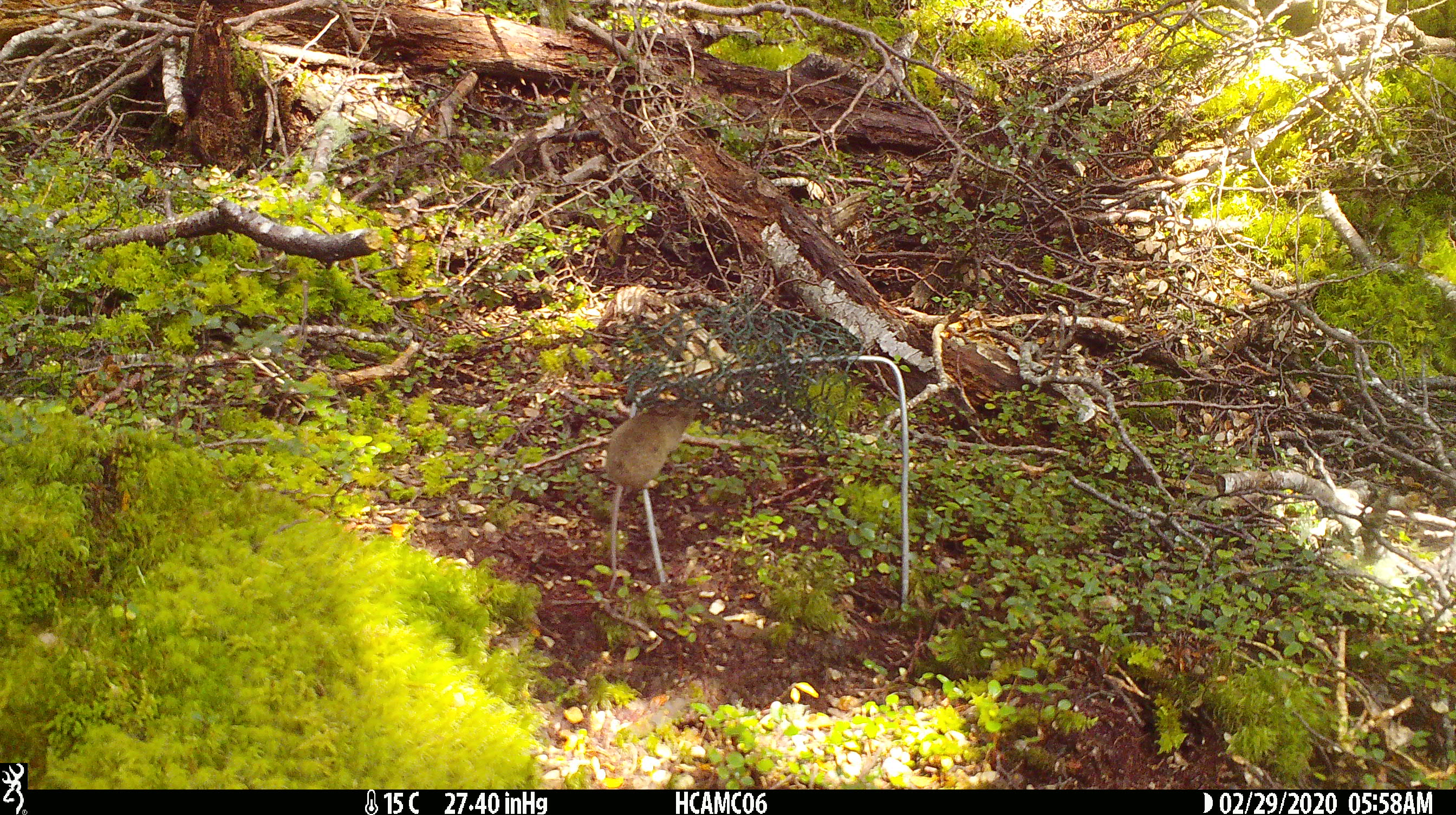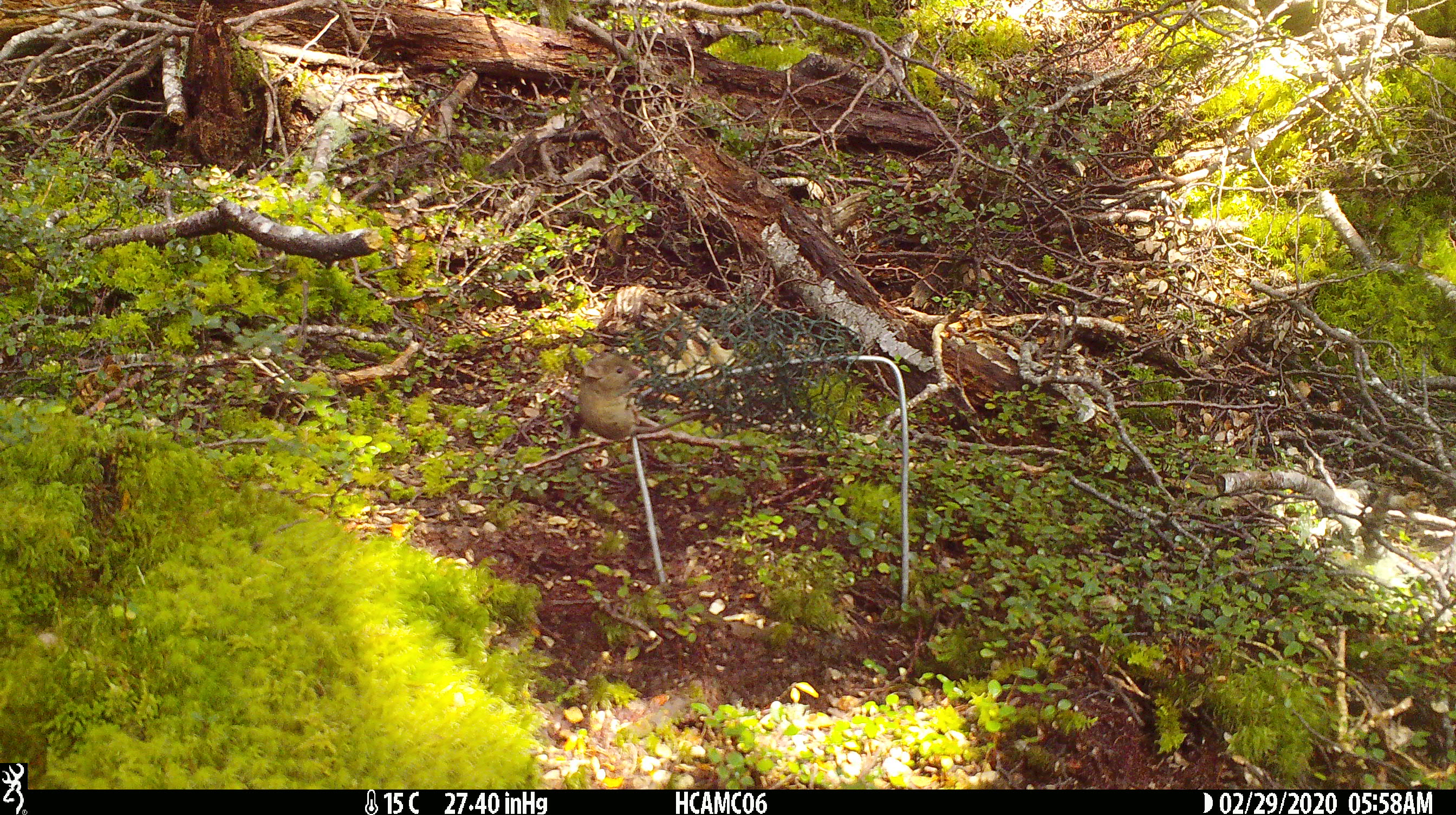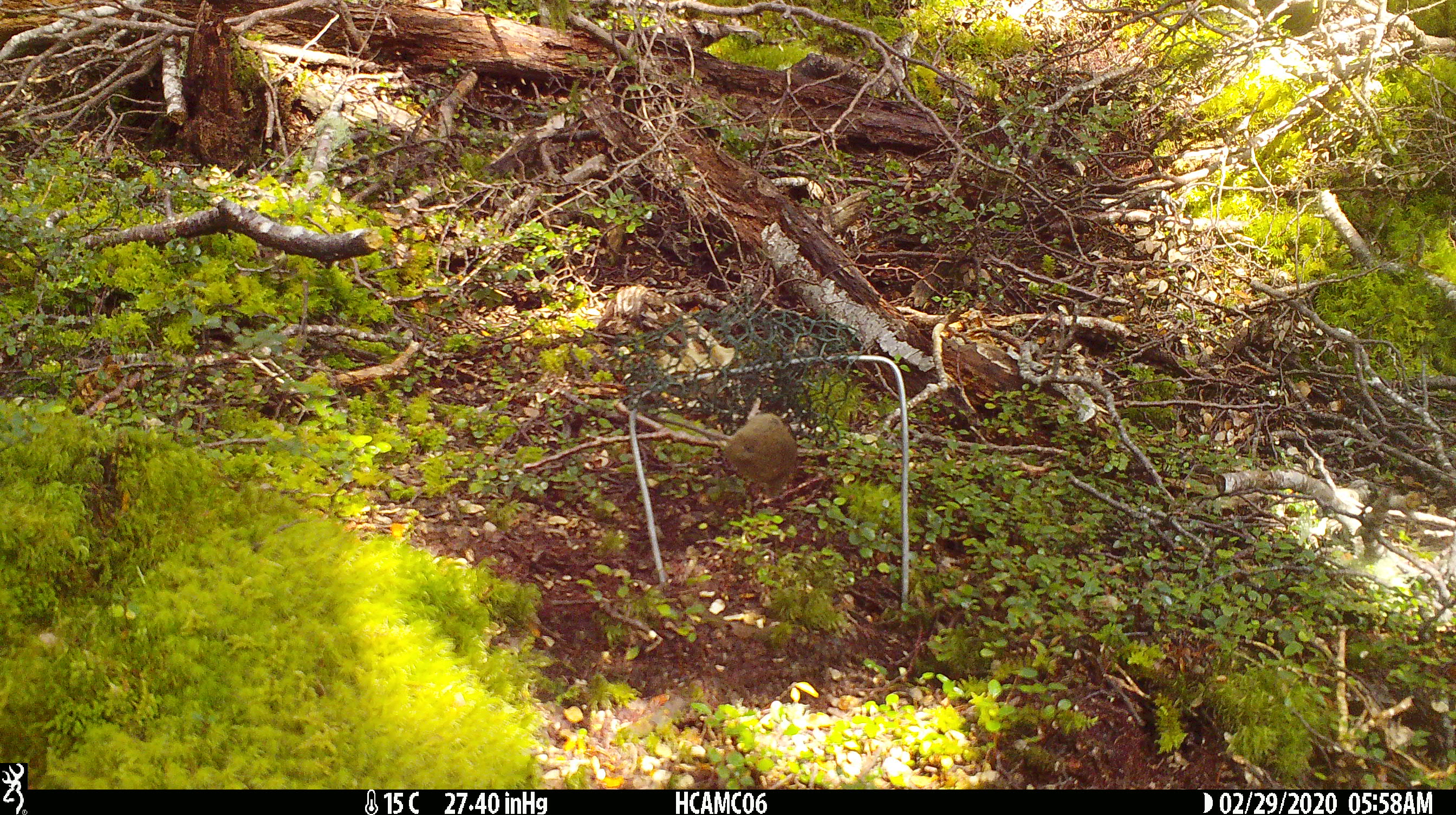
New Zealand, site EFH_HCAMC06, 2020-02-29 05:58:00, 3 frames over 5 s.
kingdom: Animalia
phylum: Chordata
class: Mammalia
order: Rodentia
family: Muridae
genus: Mus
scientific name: Mus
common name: mouse